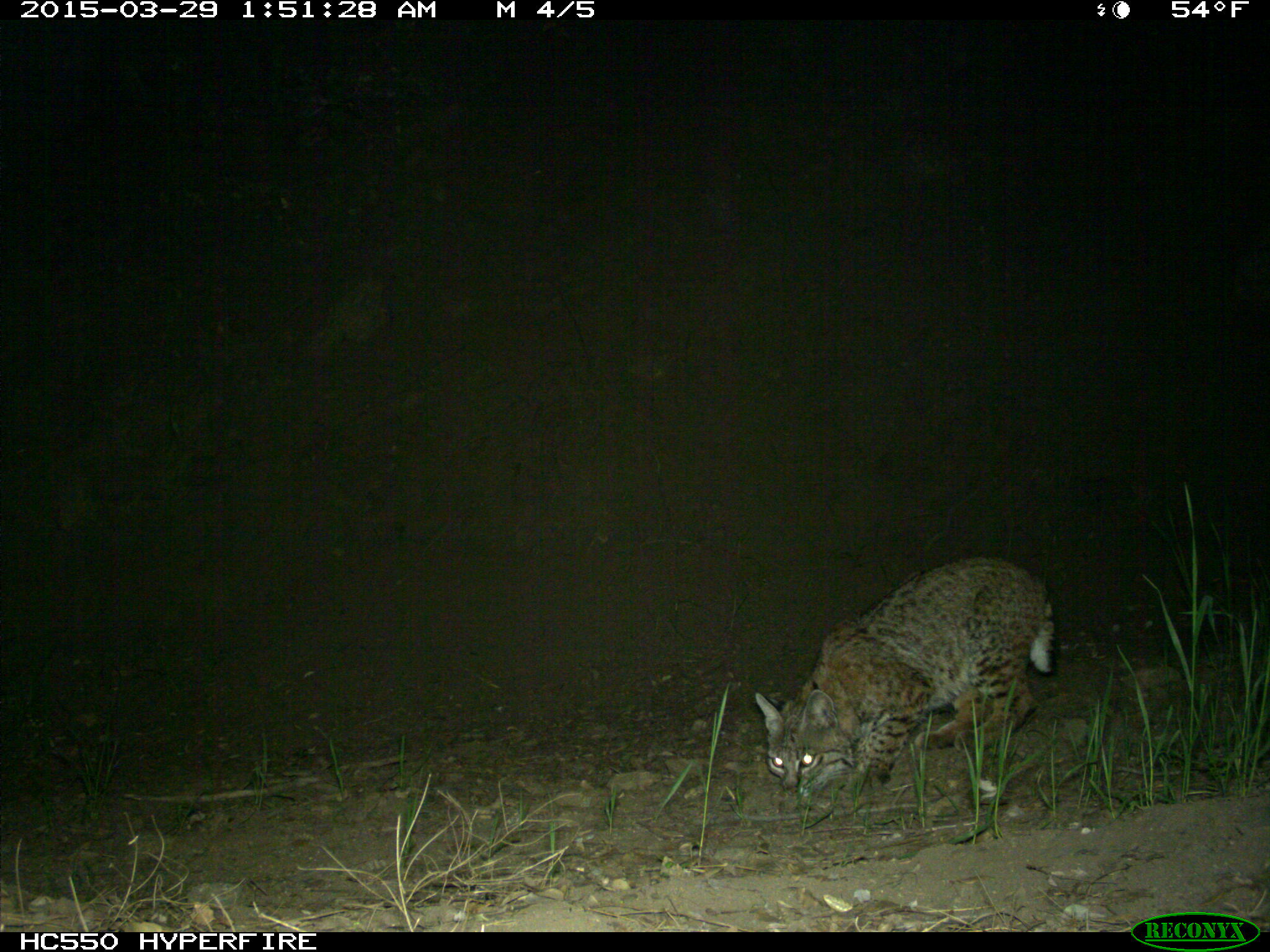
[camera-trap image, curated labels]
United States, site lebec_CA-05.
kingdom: Animalia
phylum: Chordata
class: Mammalia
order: Carnivora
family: Felidae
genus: Lynx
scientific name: Lynx rufus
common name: bobcat